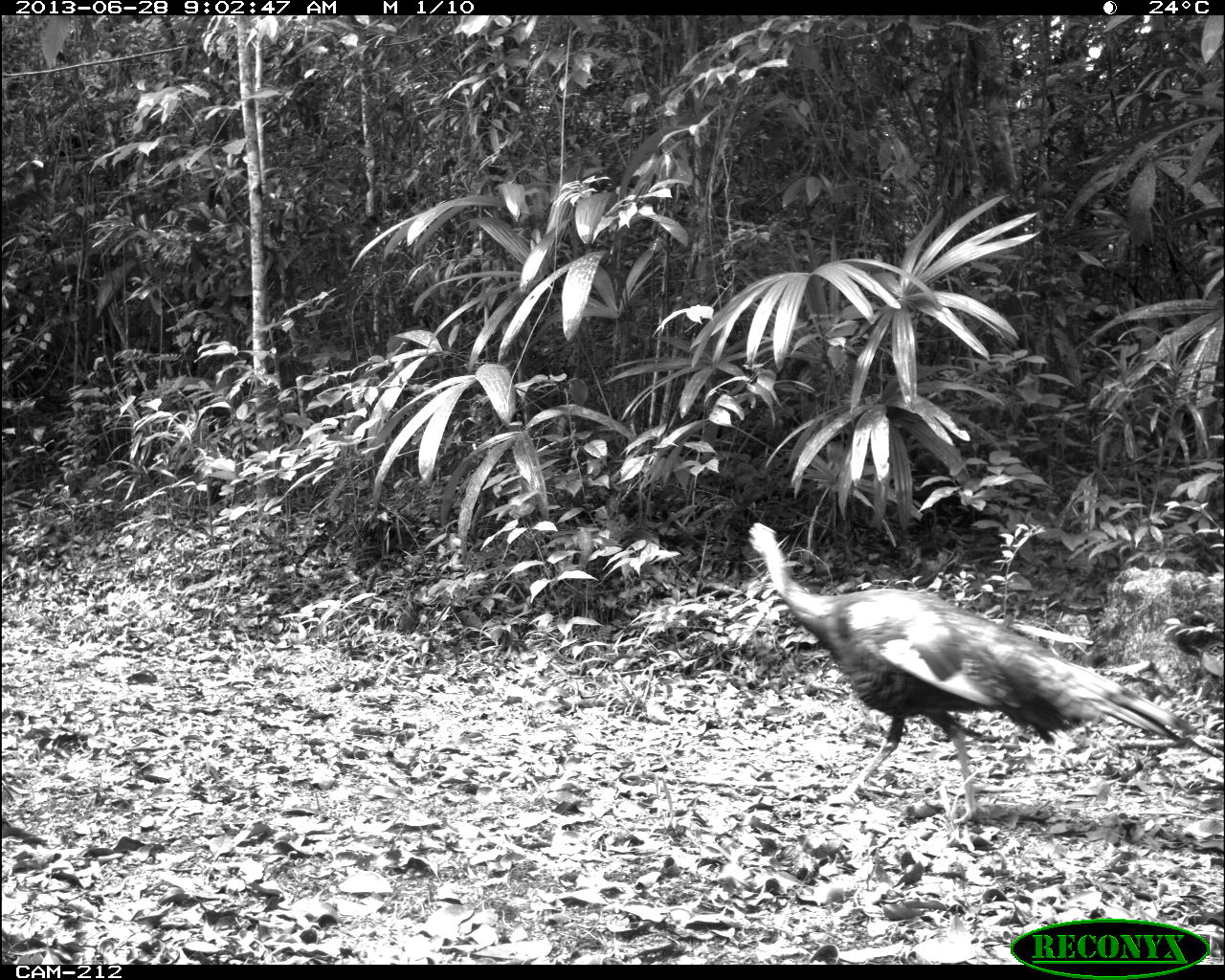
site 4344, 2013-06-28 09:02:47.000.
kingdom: Animalia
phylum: Chordata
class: Aves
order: Galliformes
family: Phasianidae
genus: Meleagris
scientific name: Meleagris ocellata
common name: ocellated turkey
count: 1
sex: male